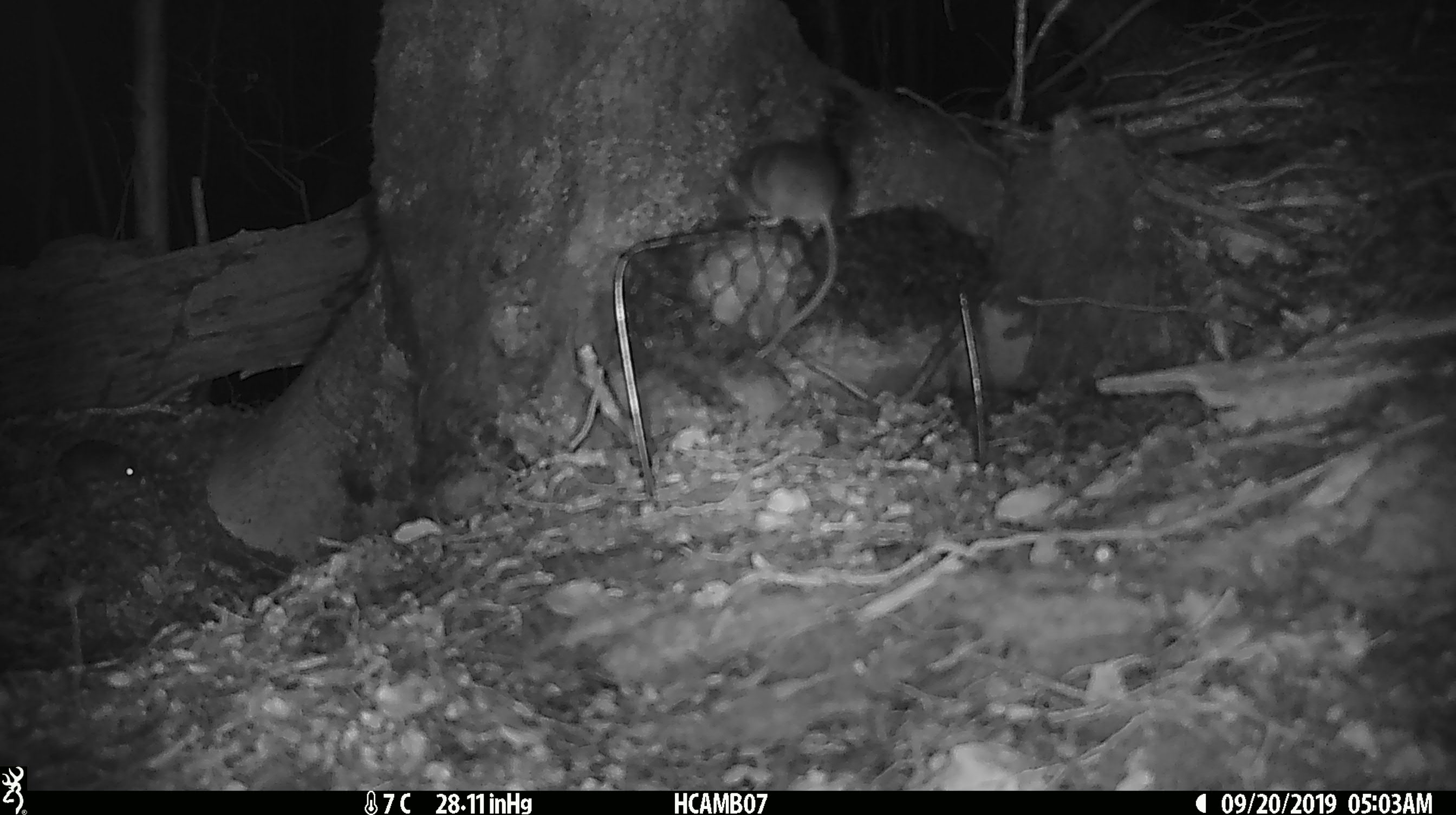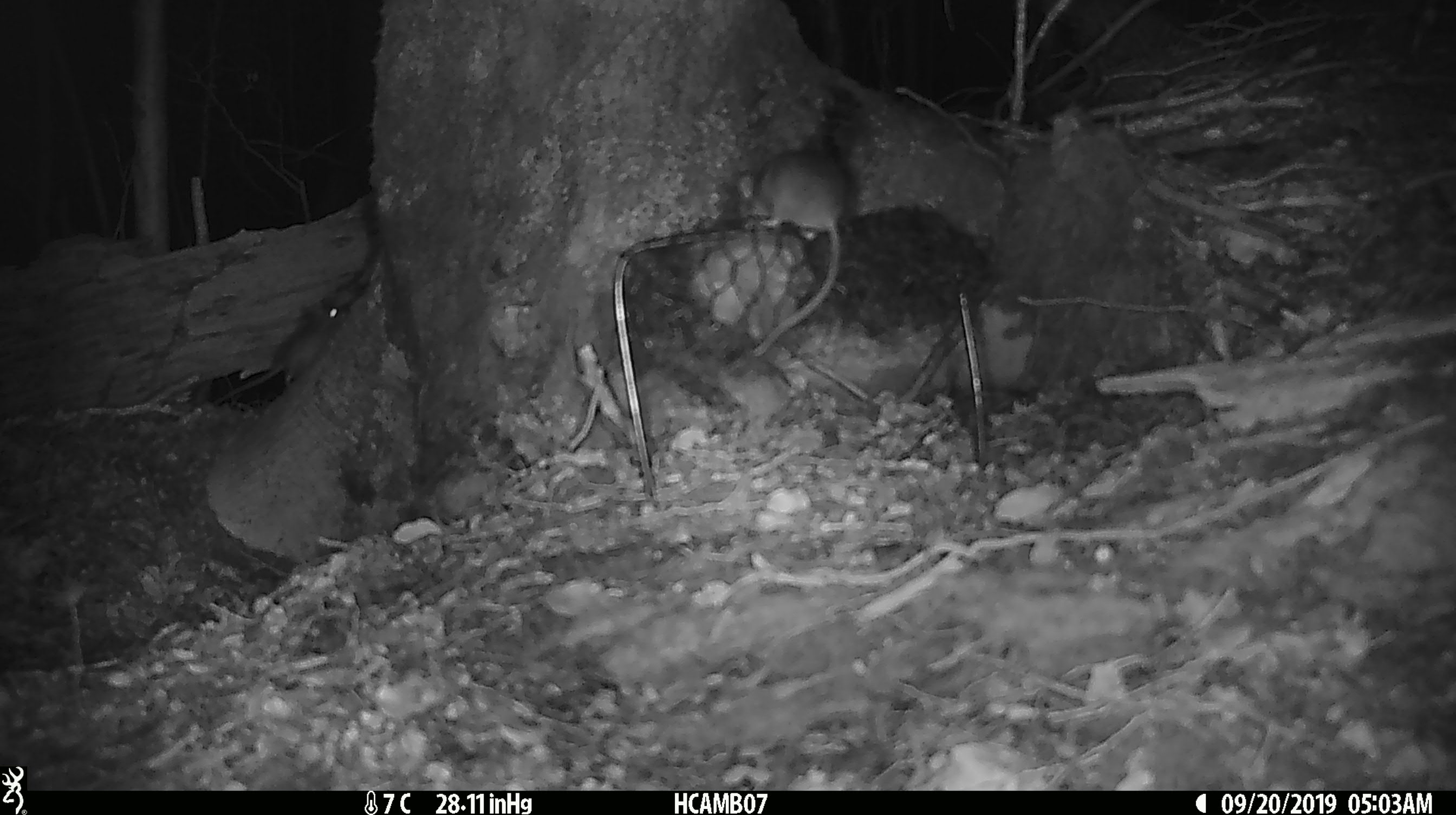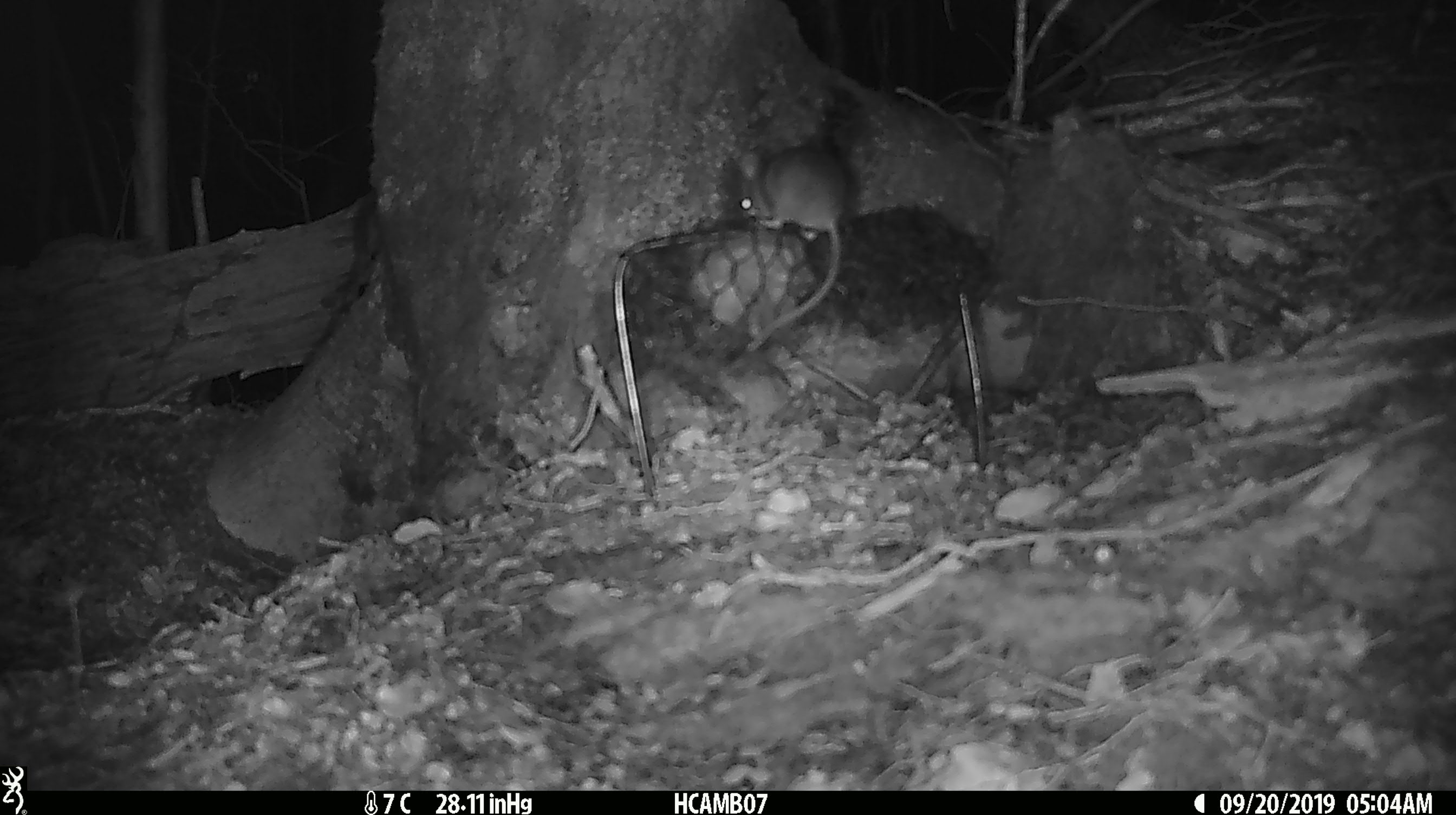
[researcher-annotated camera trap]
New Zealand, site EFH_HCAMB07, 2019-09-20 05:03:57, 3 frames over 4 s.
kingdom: Animalia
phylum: Chordata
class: Mammalia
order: Rodentia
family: Muridae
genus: Rattus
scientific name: Rattus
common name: rat